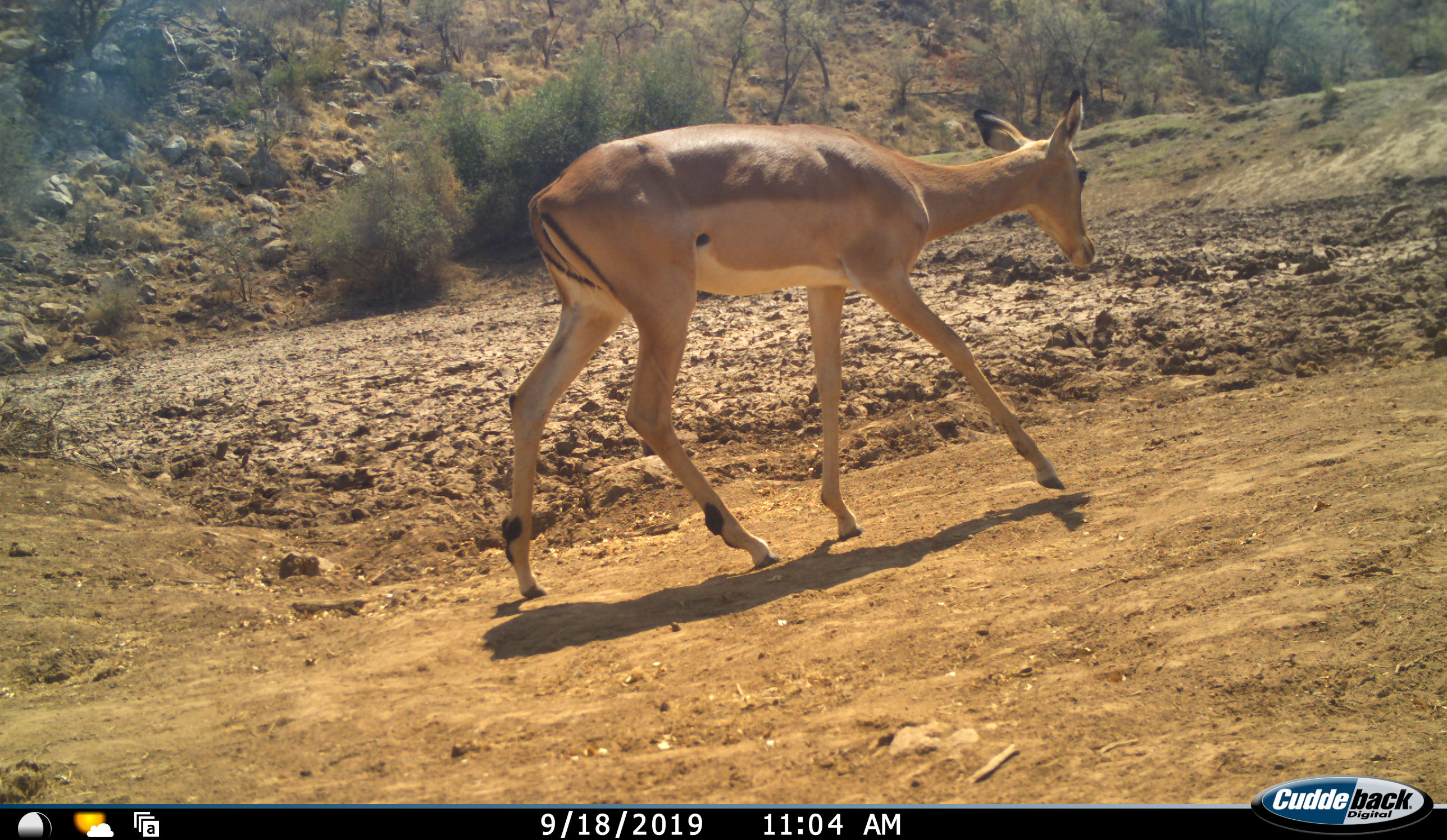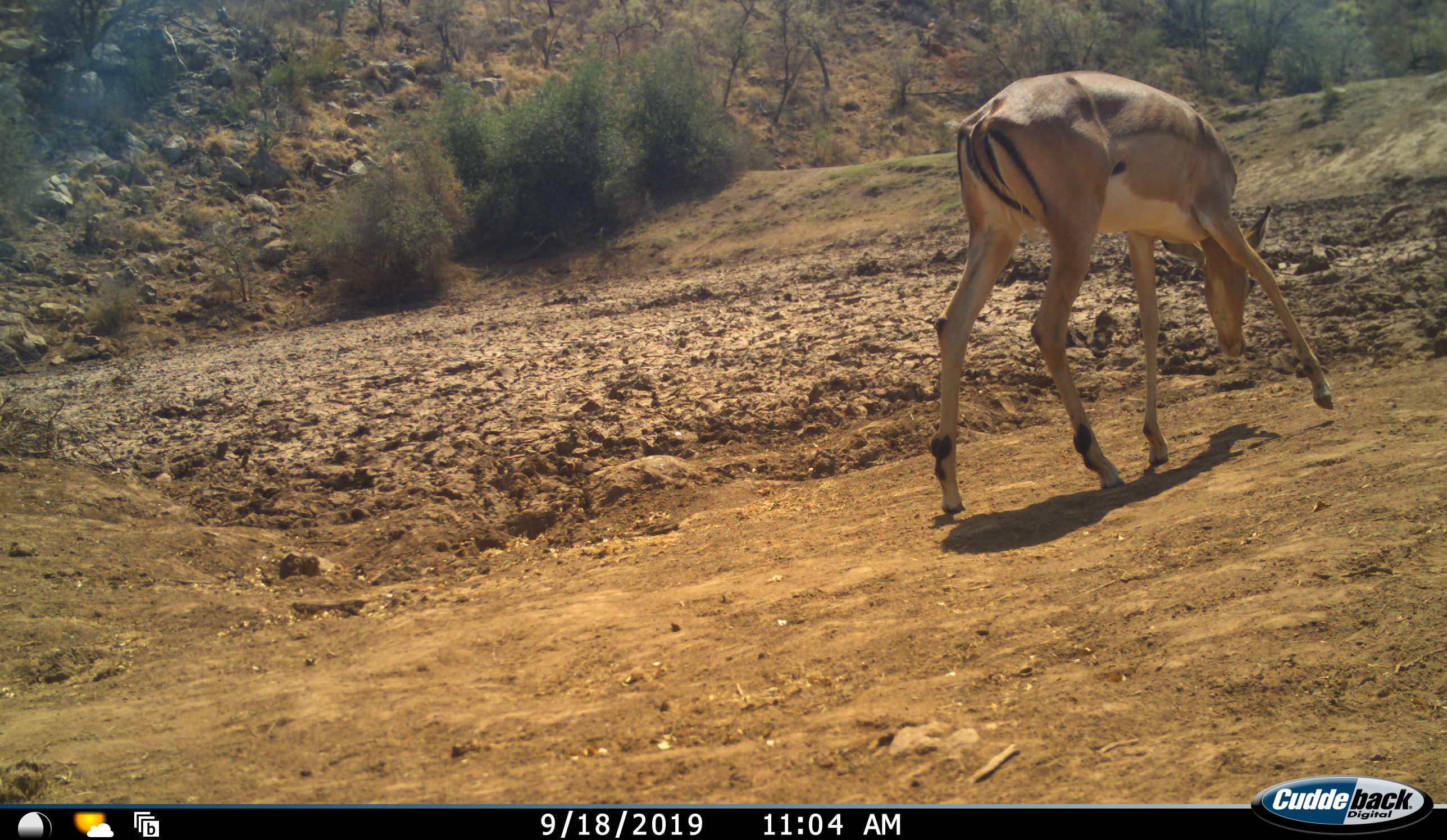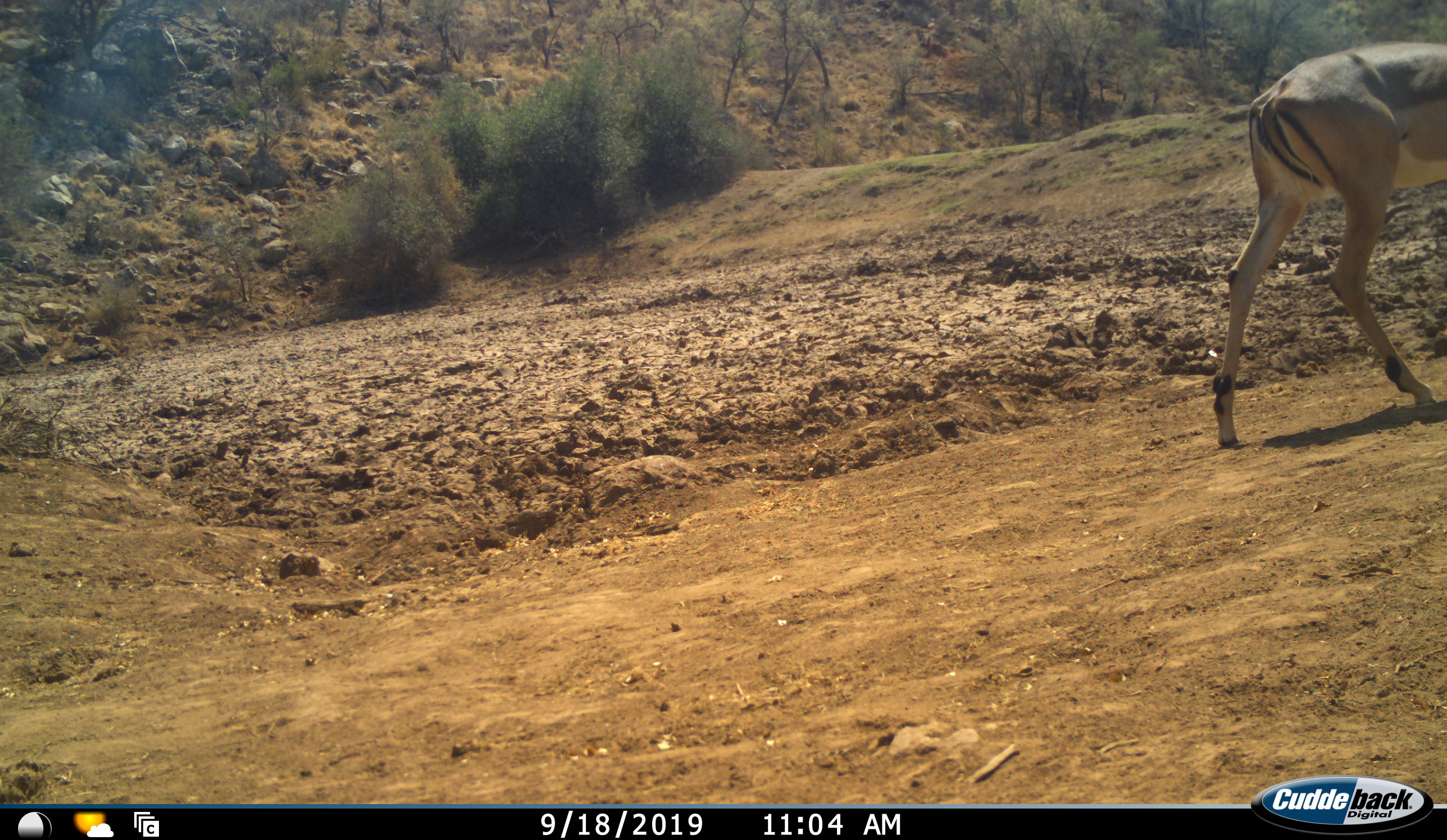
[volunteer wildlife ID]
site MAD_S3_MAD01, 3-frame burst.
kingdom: Animalia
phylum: Chordata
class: Mammalia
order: Artiodactyla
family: Bovidae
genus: Aepyceros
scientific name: Aepyceros melampus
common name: impala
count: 1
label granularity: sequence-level